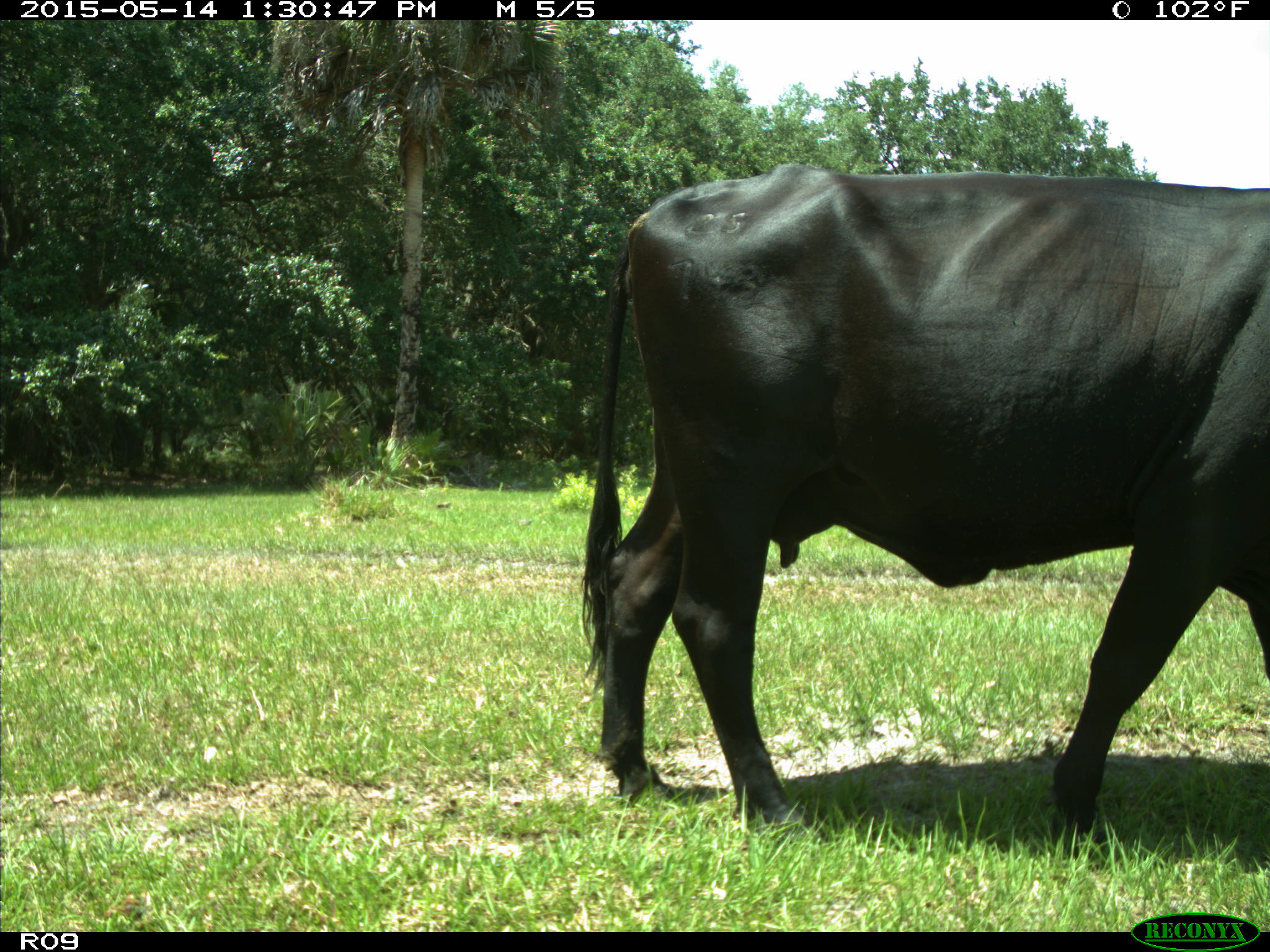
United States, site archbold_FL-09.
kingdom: Animalia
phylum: Chordata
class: Mammalia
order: Artiodactyla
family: Bovidae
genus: Bos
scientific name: Bos taurus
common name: domestic cow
Bos taurus (domestic cow).